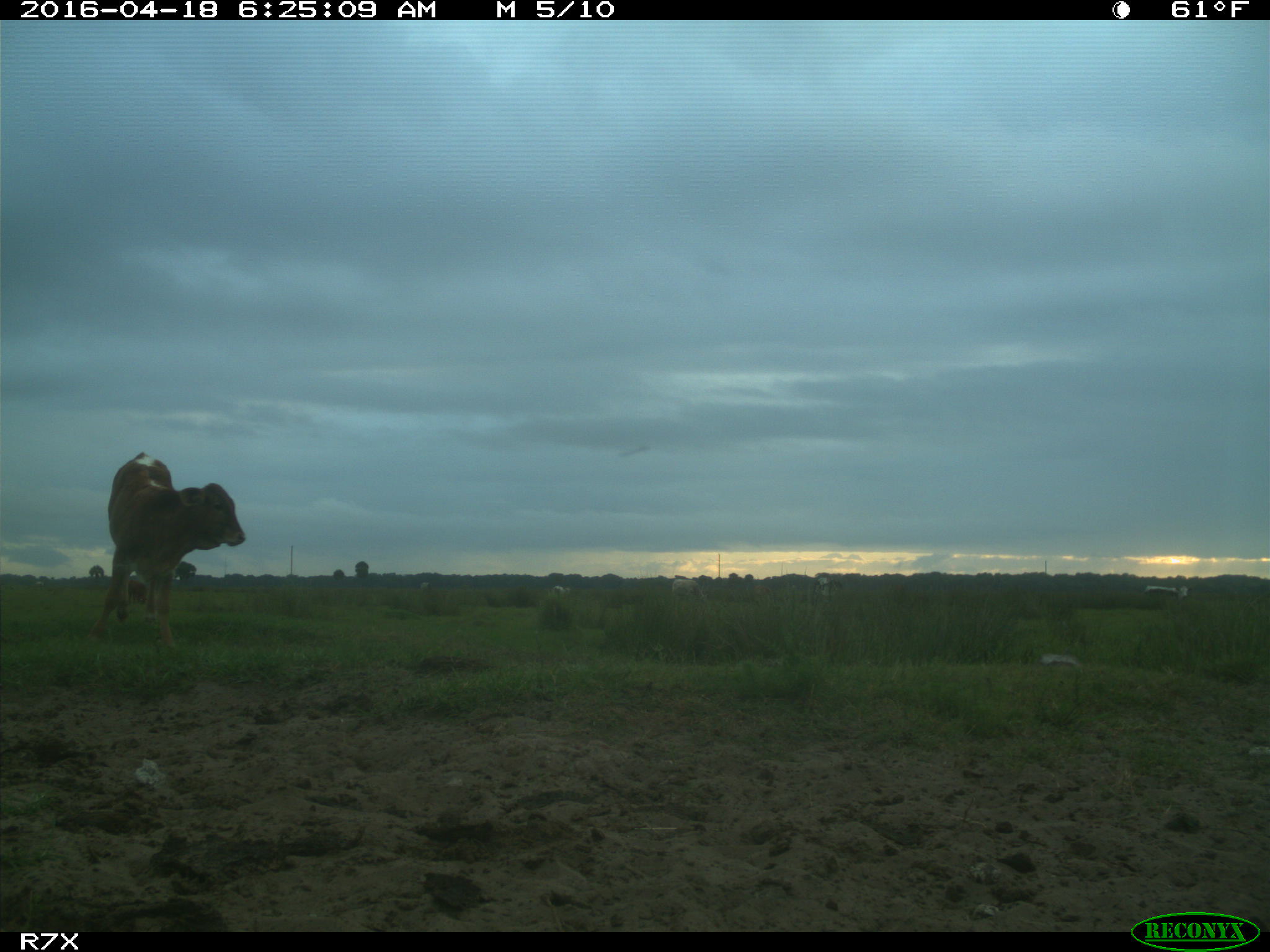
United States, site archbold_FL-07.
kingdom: Animalia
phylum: Chordata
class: Mammalia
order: Artiodactyla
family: Bovidae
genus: Bos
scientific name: Bos taurus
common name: domestic cow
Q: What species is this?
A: Bos taurus (domestic cow).